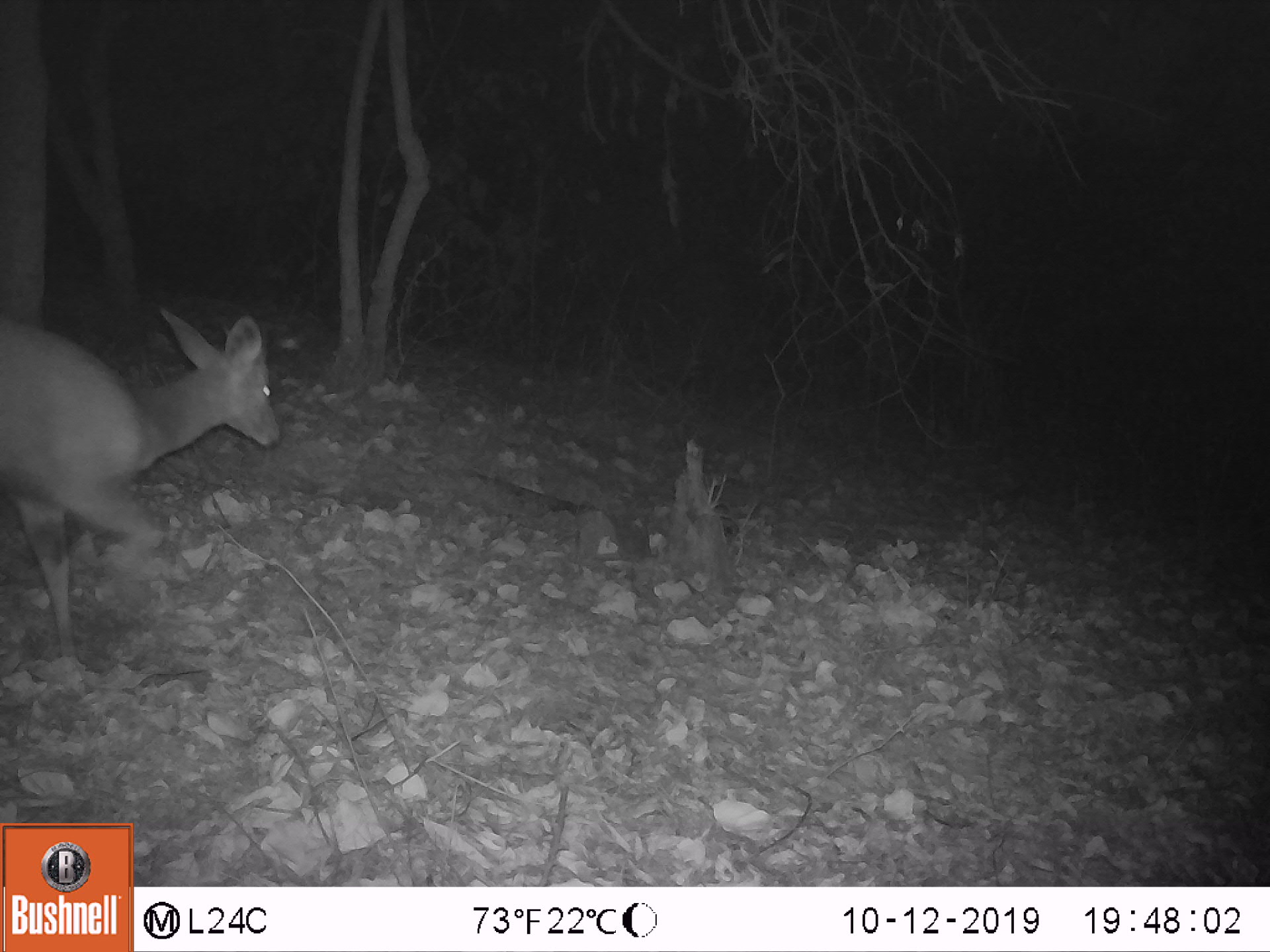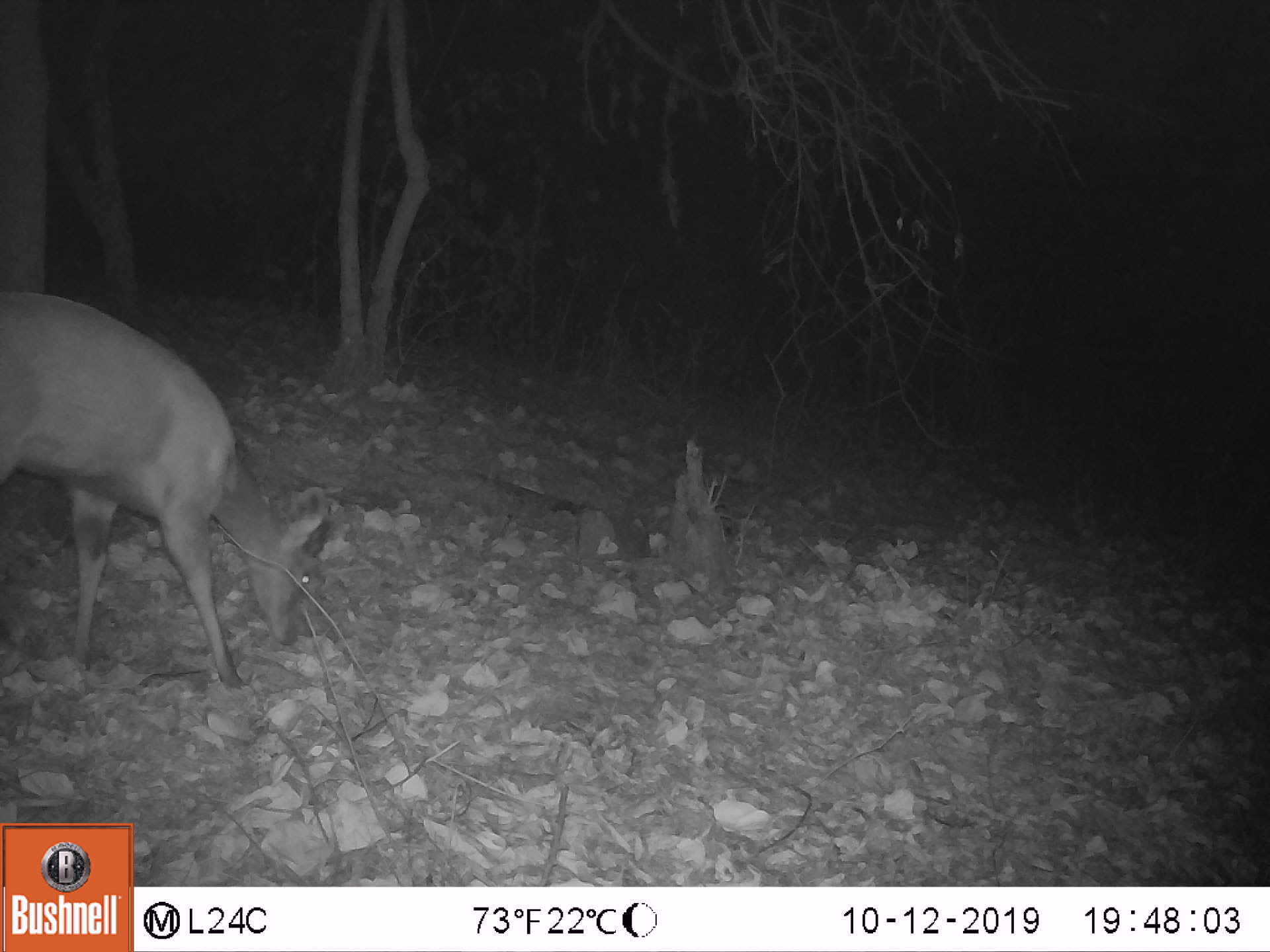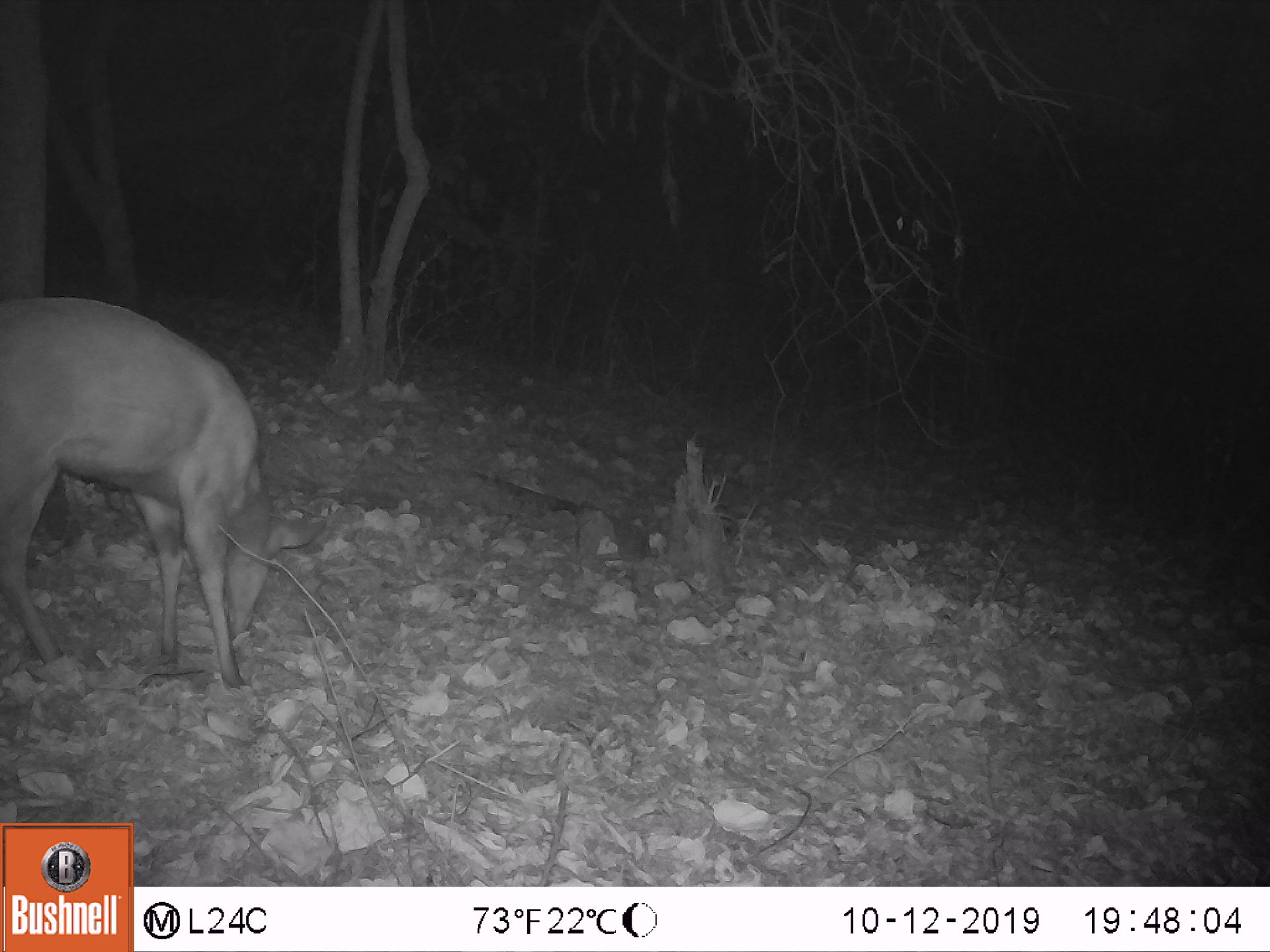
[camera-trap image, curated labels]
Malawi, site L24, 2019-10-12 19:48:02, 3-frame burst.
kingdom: Animalia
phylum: Chordata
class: Mammalia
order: Artiodactyla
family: Bovidae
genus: Tragelaphus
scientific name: Tragelaphus sylvaticus sylvaticus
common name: cape bushbuck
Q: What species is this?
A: Cape bushbuck (Tragelaphus sylvaticus sylvaticus).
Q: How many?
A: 1.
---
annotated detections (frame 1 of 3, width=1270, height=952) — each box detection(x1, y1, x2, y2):
cape bushbuck: detection(0, 303, 289, 673)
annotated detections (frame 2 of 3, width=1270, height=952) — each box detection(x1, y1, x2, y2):
cape bushbuck: detection(2, 282, 329, 705)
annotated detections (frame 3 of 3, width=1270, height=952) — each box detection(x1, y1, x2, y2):
cape bushbuck: detection(2, 292, 334, 695)